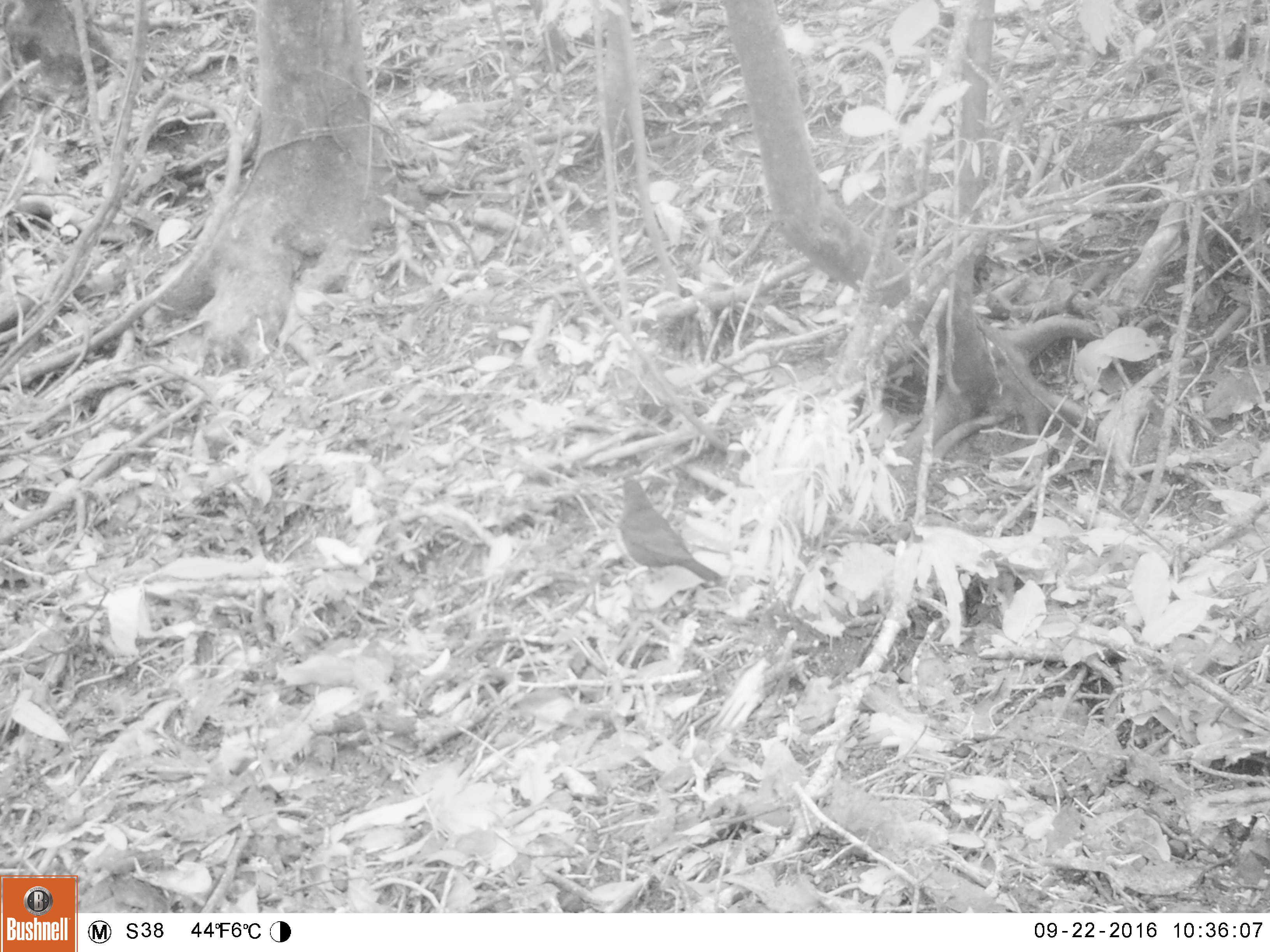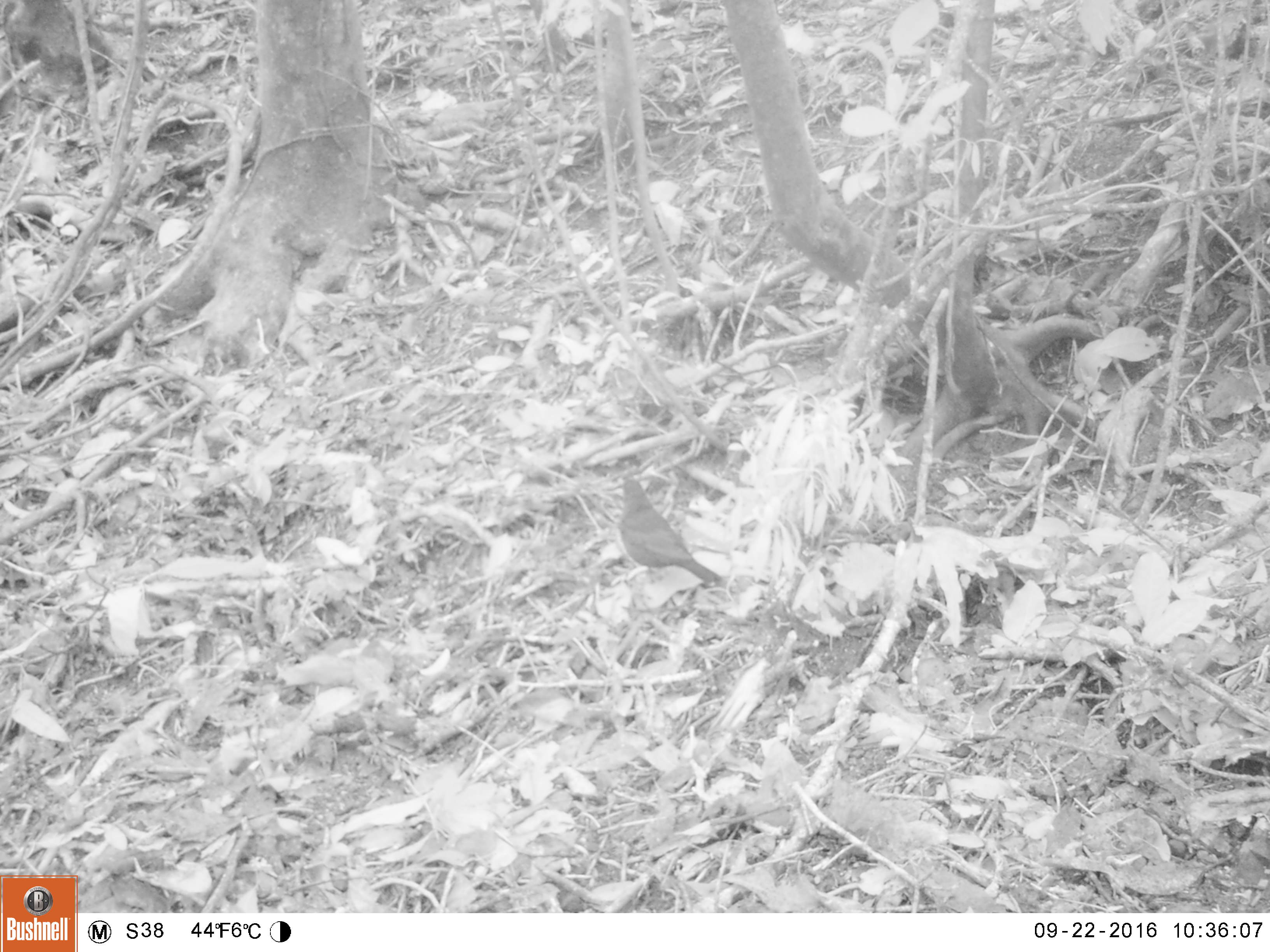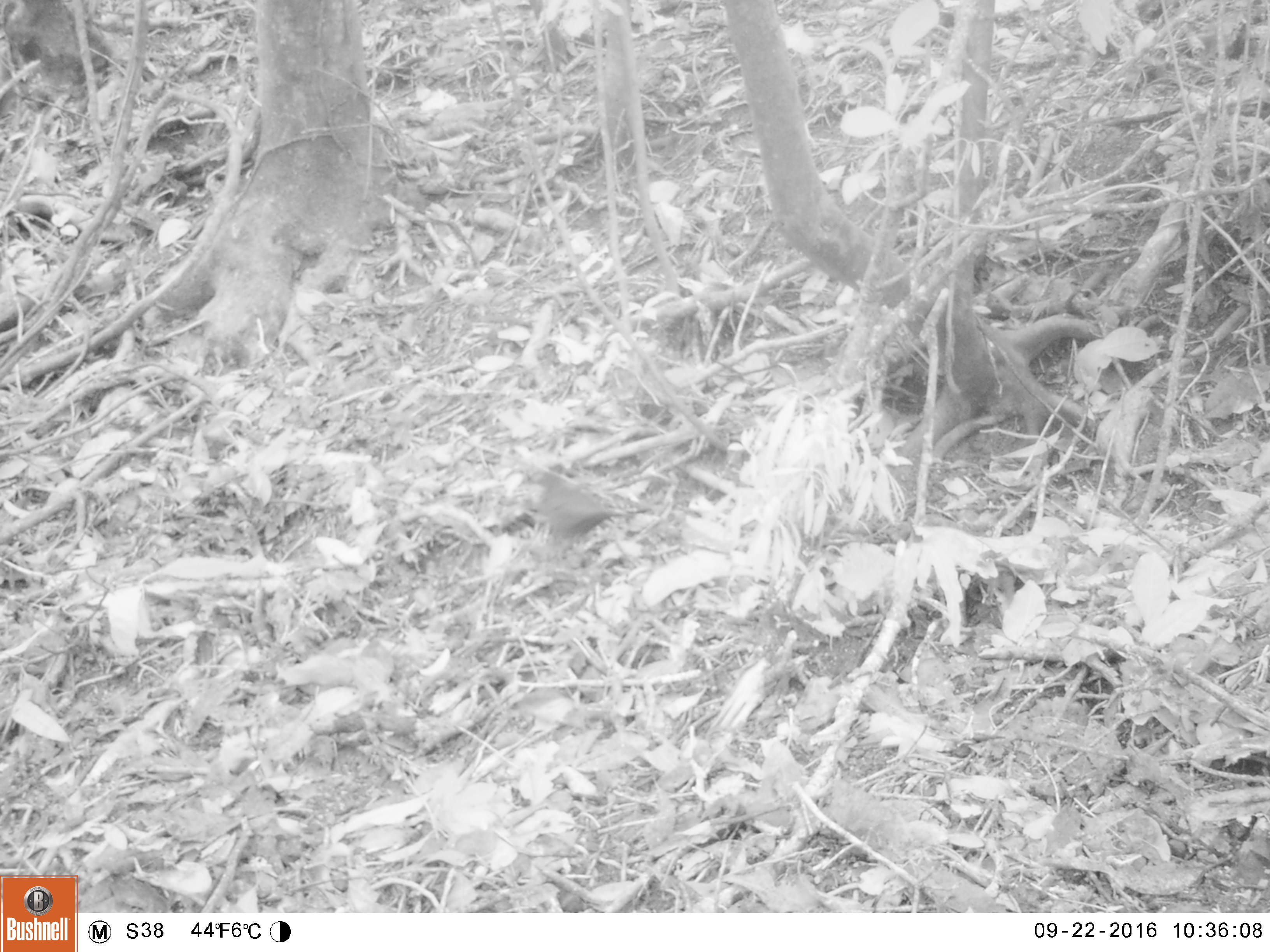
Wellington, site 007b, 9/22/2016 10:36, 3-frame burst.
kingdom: Animalia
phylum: Chordata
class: Aves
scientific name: Aves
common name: bird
Bird (Aves).